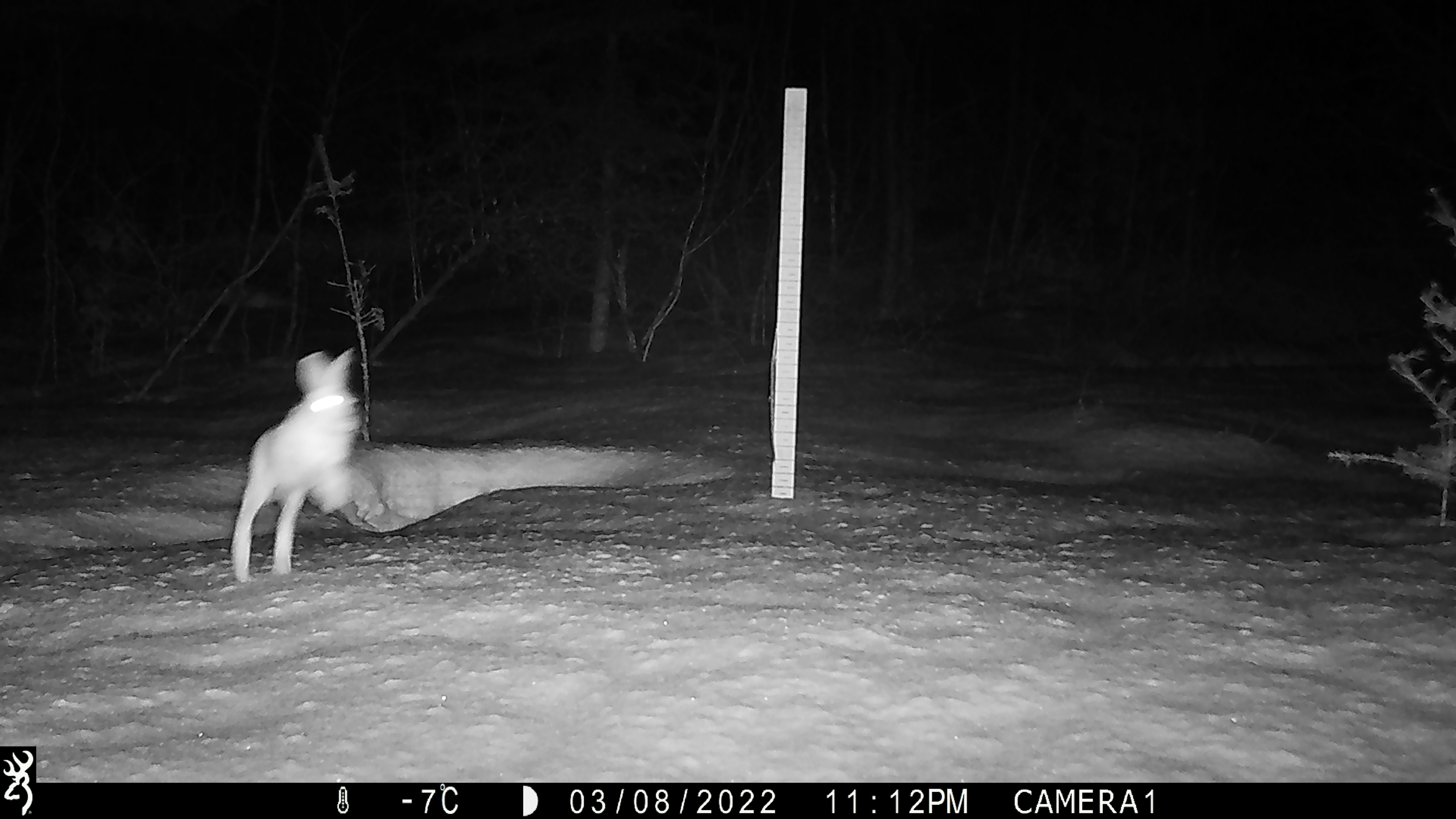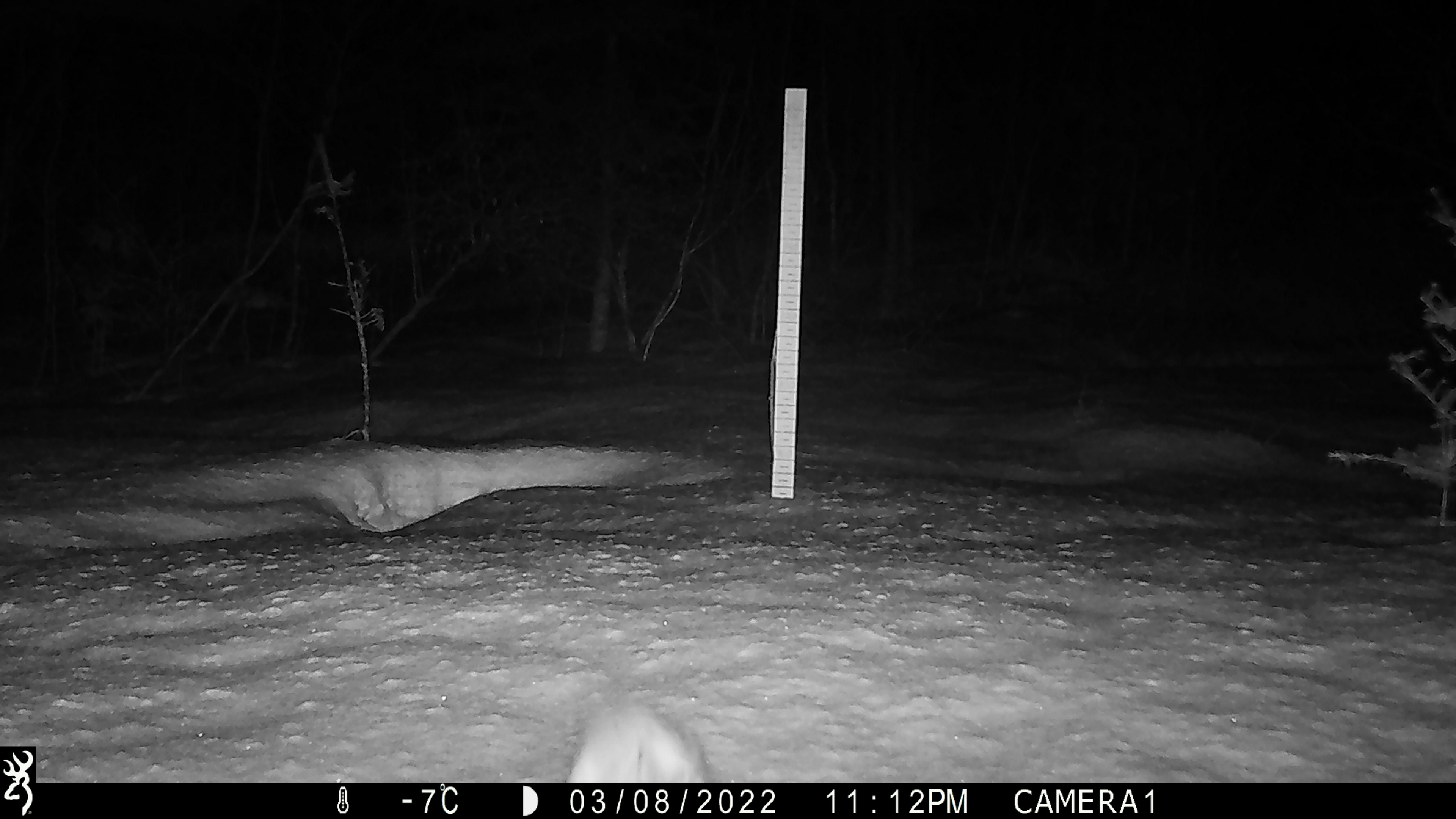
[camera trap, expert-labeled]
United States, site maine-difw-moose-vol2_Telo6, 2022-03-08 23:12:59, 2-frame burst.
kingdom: Animalia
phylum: Chordata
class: Mammalia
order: Lagomorpha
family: Leporidae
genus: Lepus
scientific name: Lepus americanus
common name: snowshoe hare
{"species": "snowshoe hare (Lepus americanus)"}